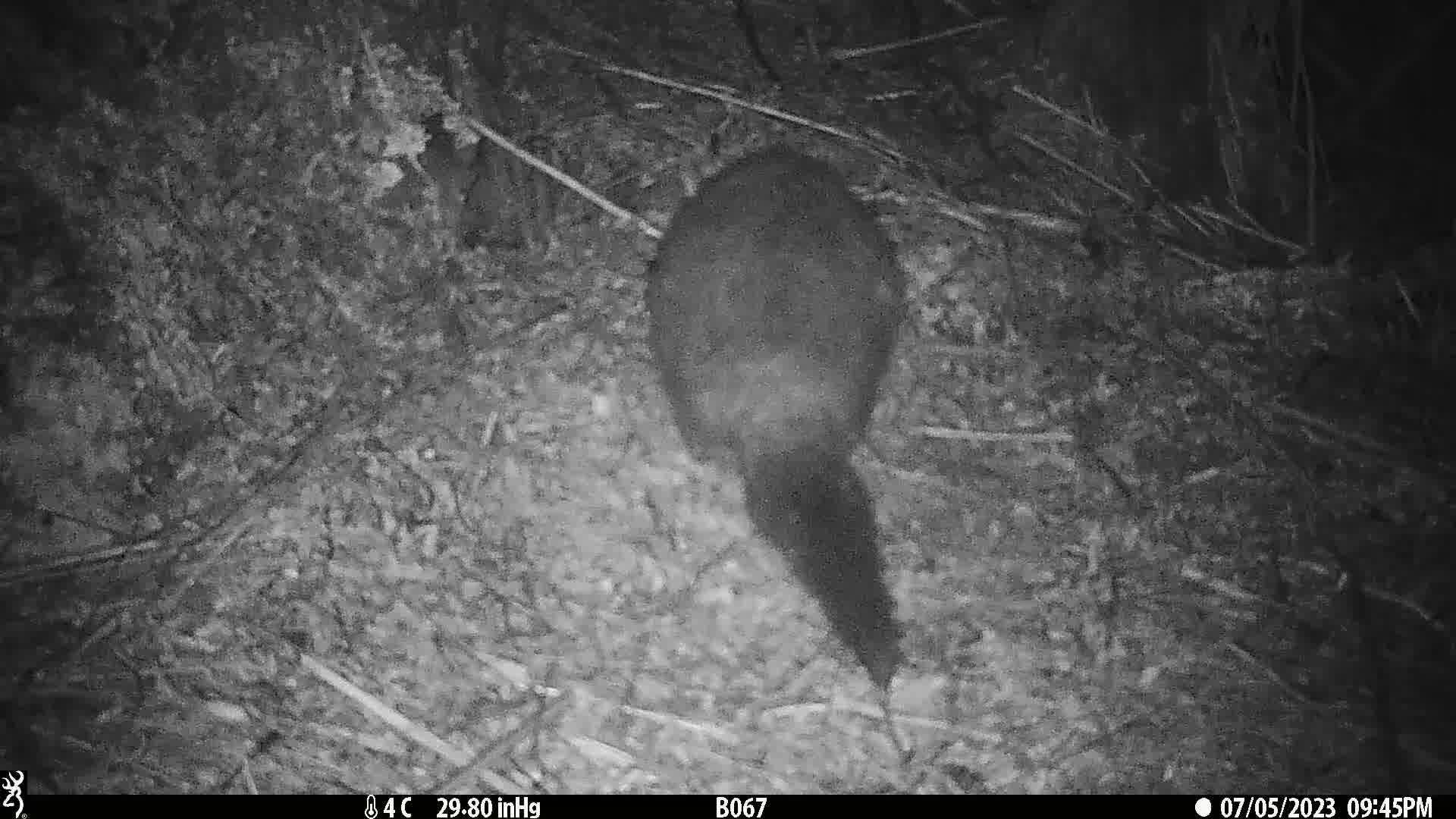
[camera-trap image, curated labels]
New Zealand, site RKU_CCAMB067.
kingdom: Animalia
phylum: Chordata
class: Mammalia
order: Diprotodontia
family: Phalangeridae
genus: Trichosurus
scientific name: Trichosurus vulpecula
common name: common brushtail possum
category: possum